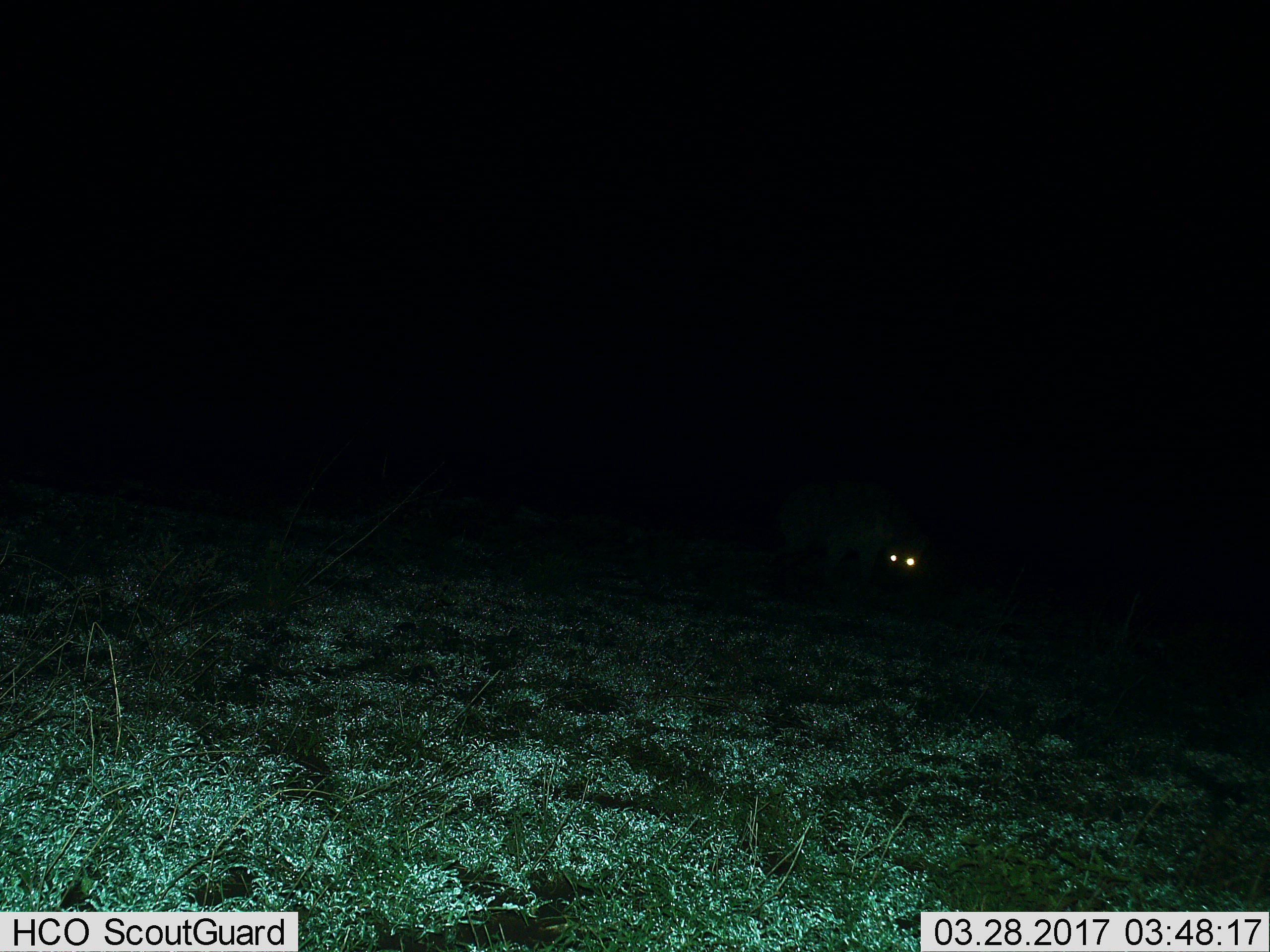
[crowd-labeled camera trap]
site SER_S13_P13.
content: unidentified animal